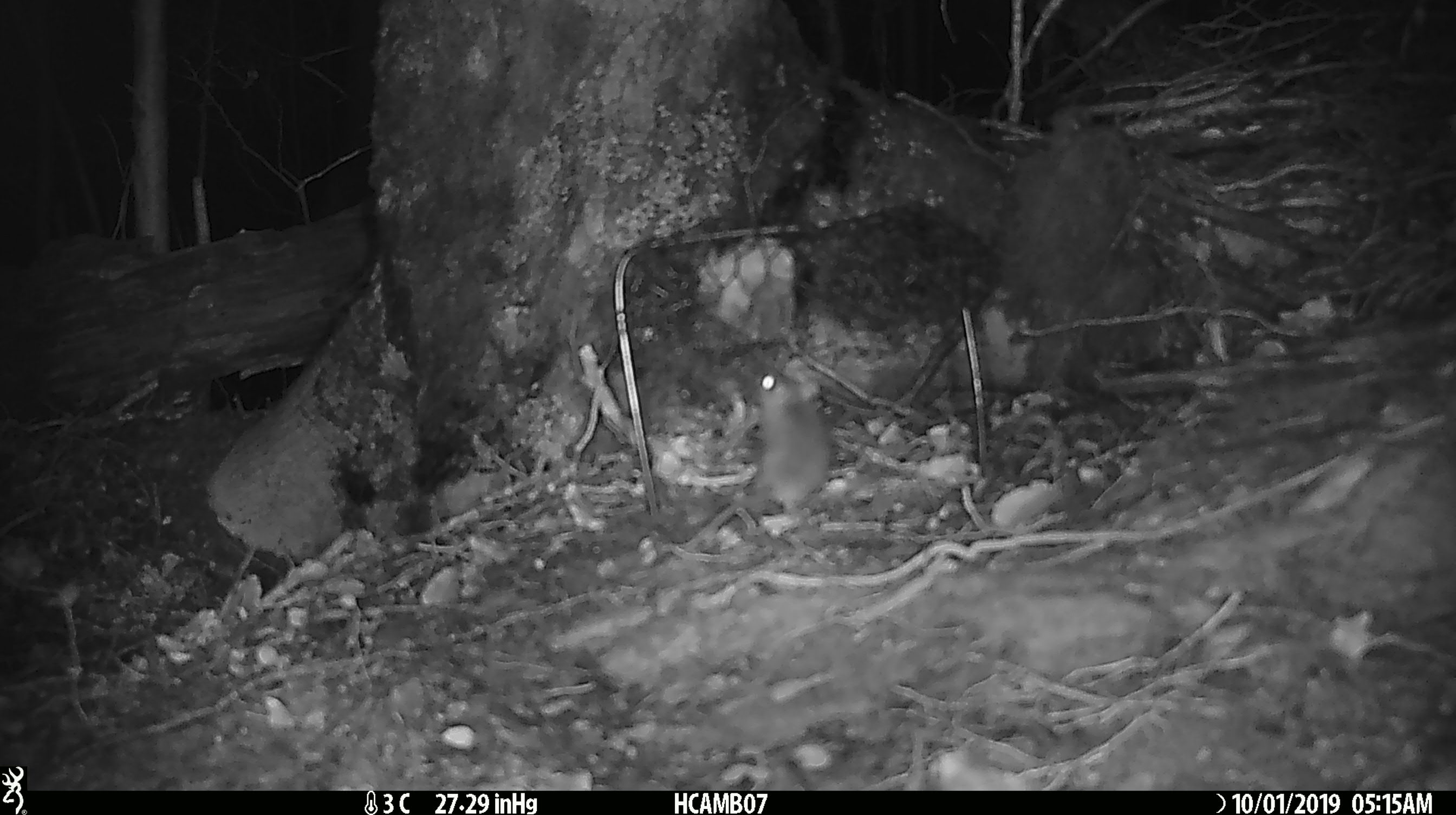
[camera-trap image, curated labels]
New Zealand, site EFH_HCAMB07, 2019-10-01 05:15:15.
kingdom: Animalia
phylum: Chordata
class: Mammalia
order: Rodentia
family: Muridae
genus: Mus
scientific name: Mus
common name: mouse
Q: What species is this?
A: Mouse (Mus).